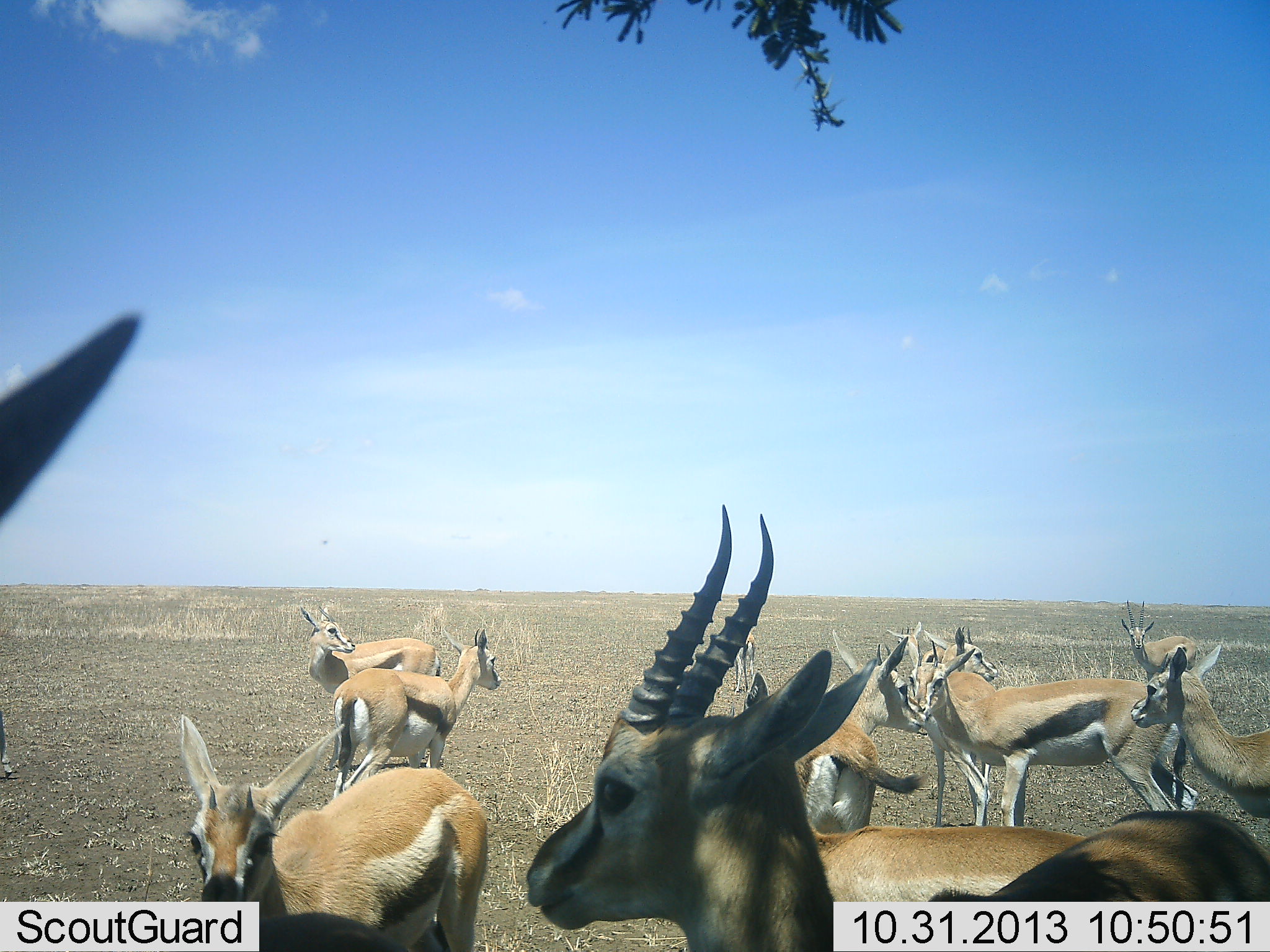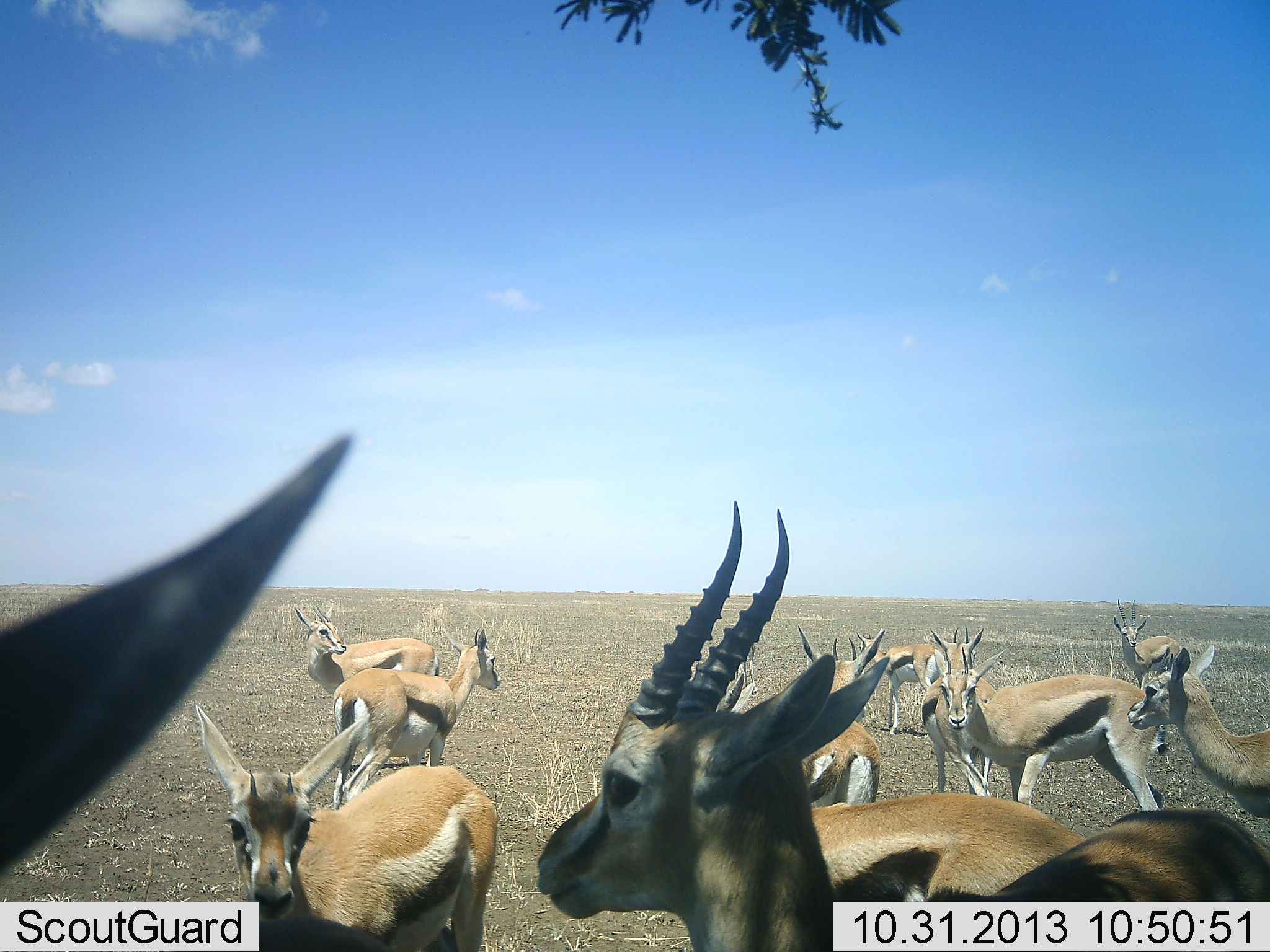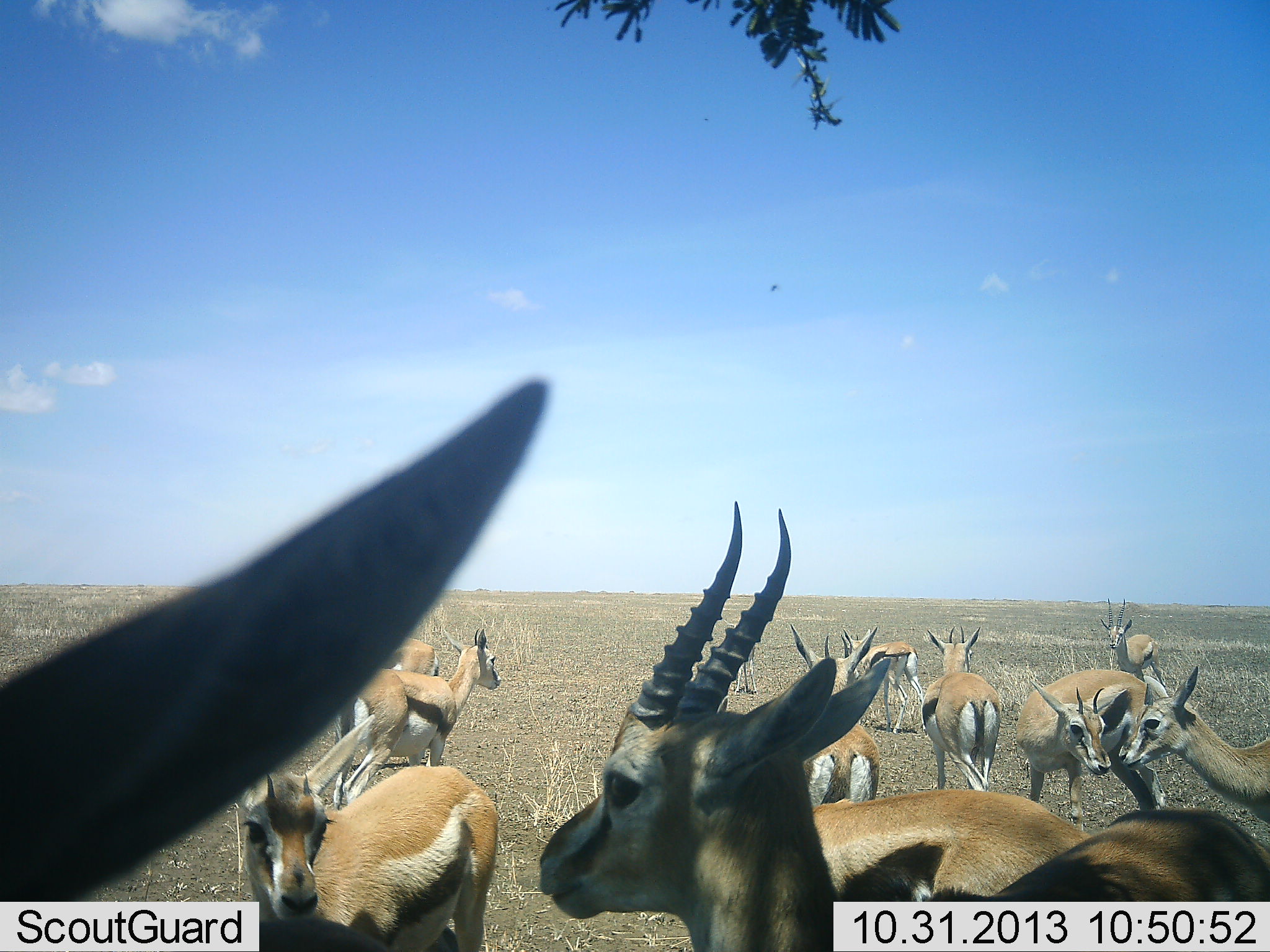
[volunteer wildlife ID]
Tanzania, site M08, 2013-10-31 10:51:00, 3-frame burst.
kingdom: Animalia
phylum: Chordata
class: Mammalia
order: Artiodactyla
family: Bovidae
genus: Eudorcas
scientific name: Eudorcas thomsonii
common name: thomson's gazelle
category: gazellethomsons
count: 11-50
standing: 93%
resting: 7%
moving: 24%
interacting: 17%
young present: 17%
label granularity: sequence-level